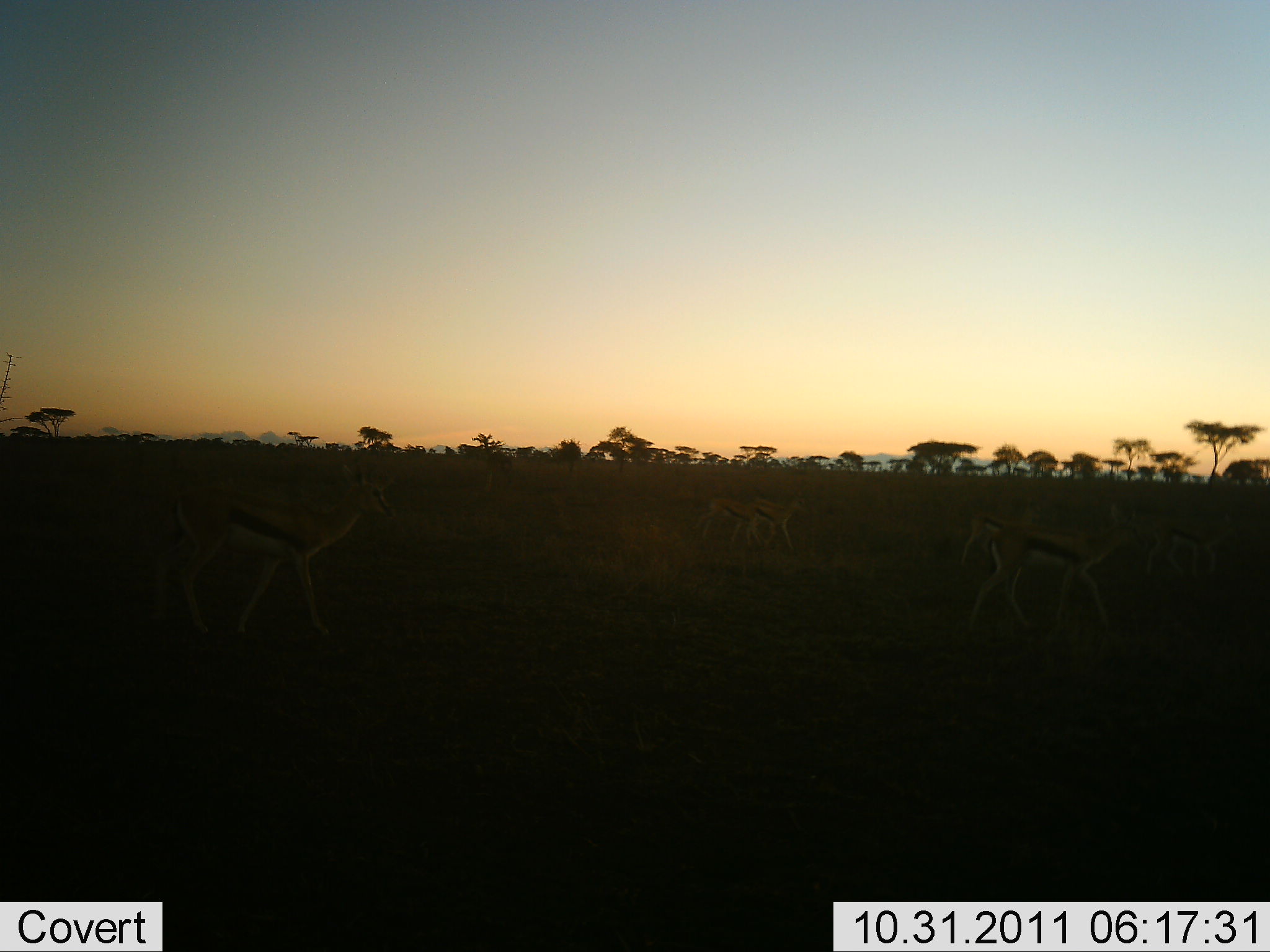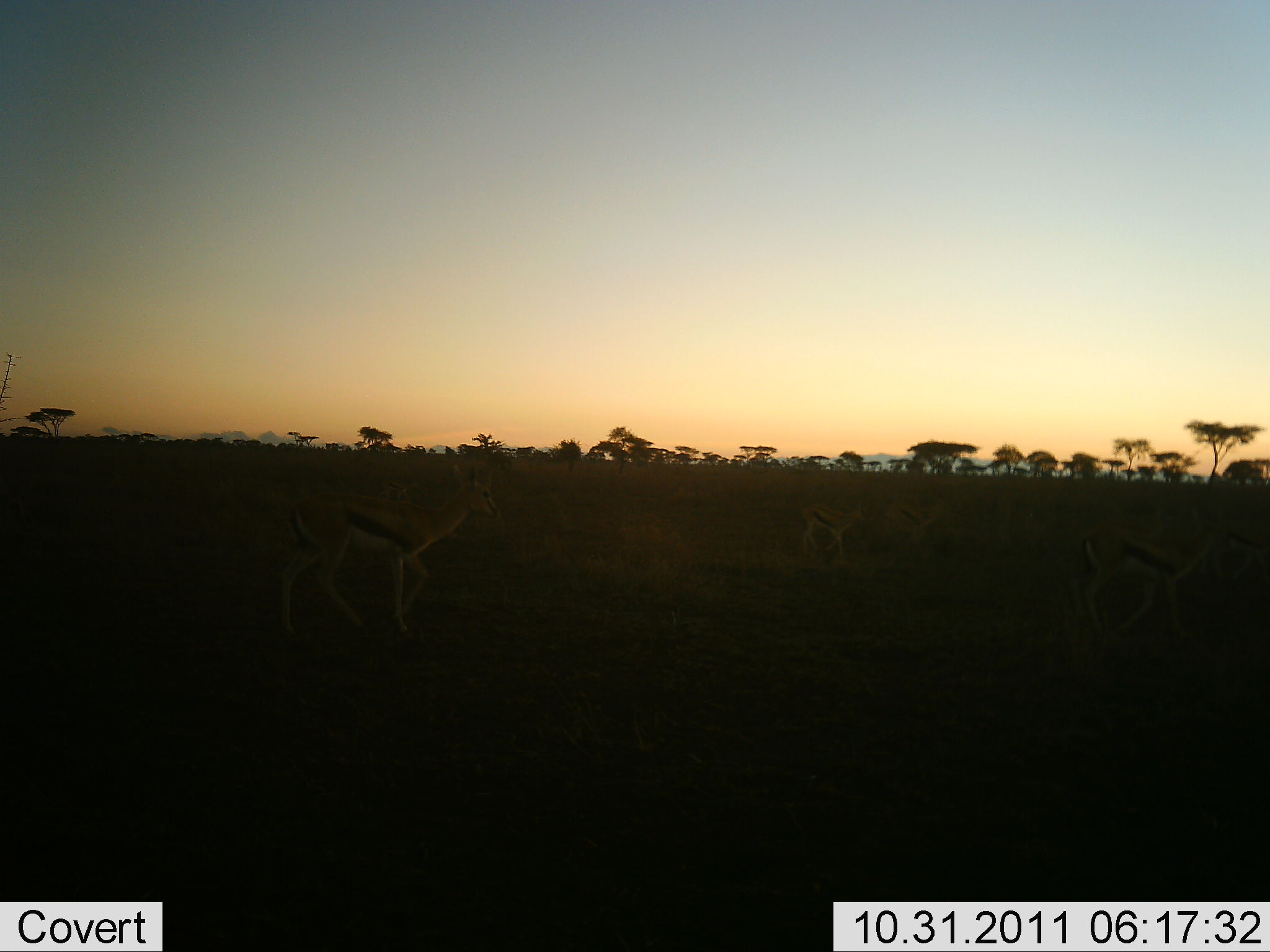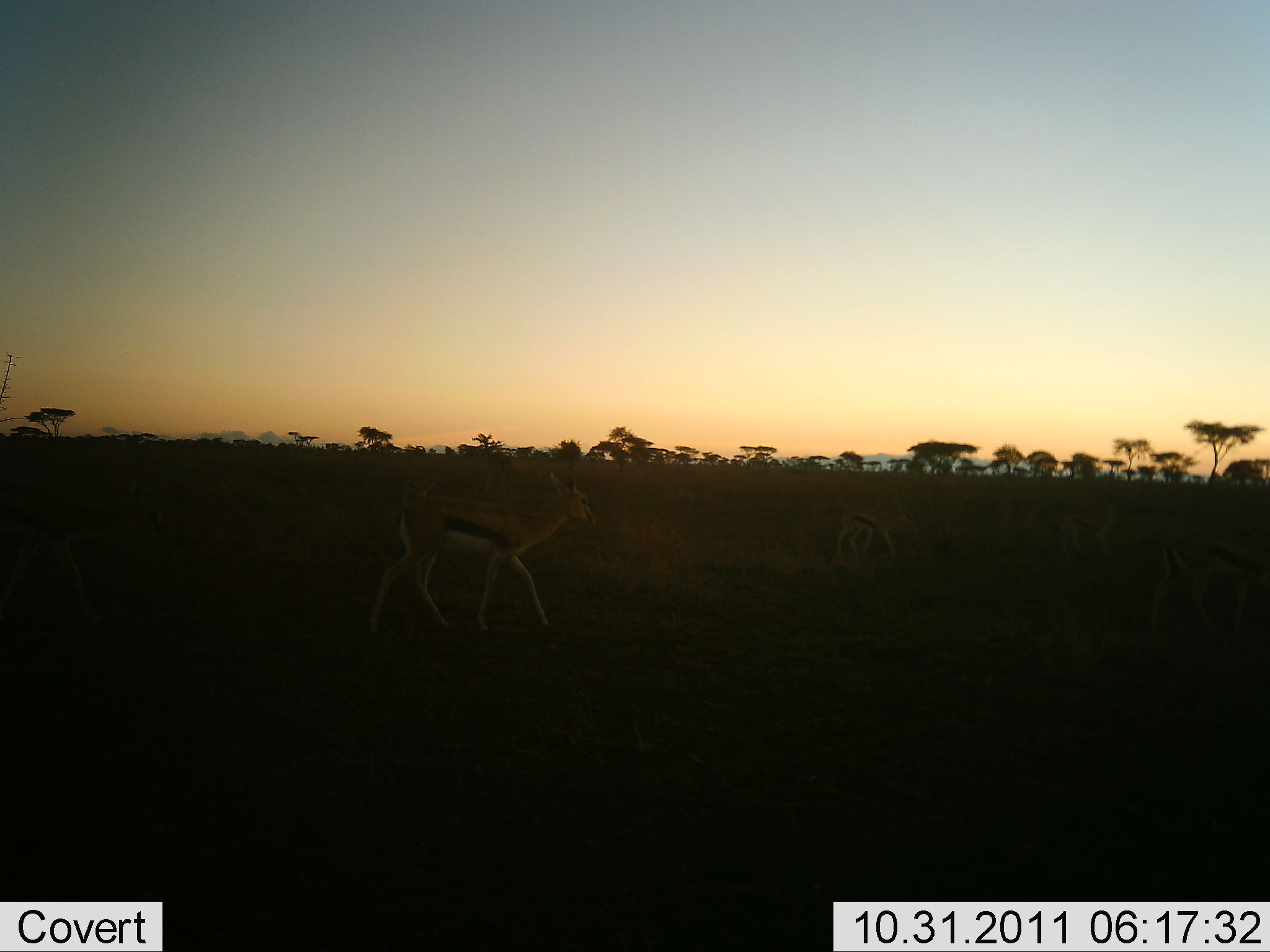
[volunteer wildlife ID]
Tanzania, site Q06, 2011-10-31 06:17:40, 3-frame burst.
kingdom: Animalia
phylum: Chordata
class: Mammalia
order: Artiodactyla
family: Bovidae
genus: Eudorcas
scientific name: Eudorcas thomsonii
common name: thomson's gazelle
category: gazellethomsons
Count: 5.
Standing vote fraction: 0%.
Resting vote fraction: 0%.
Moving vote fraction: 100%.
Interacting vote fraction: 0%.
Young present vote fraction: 8%.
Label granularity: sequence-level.